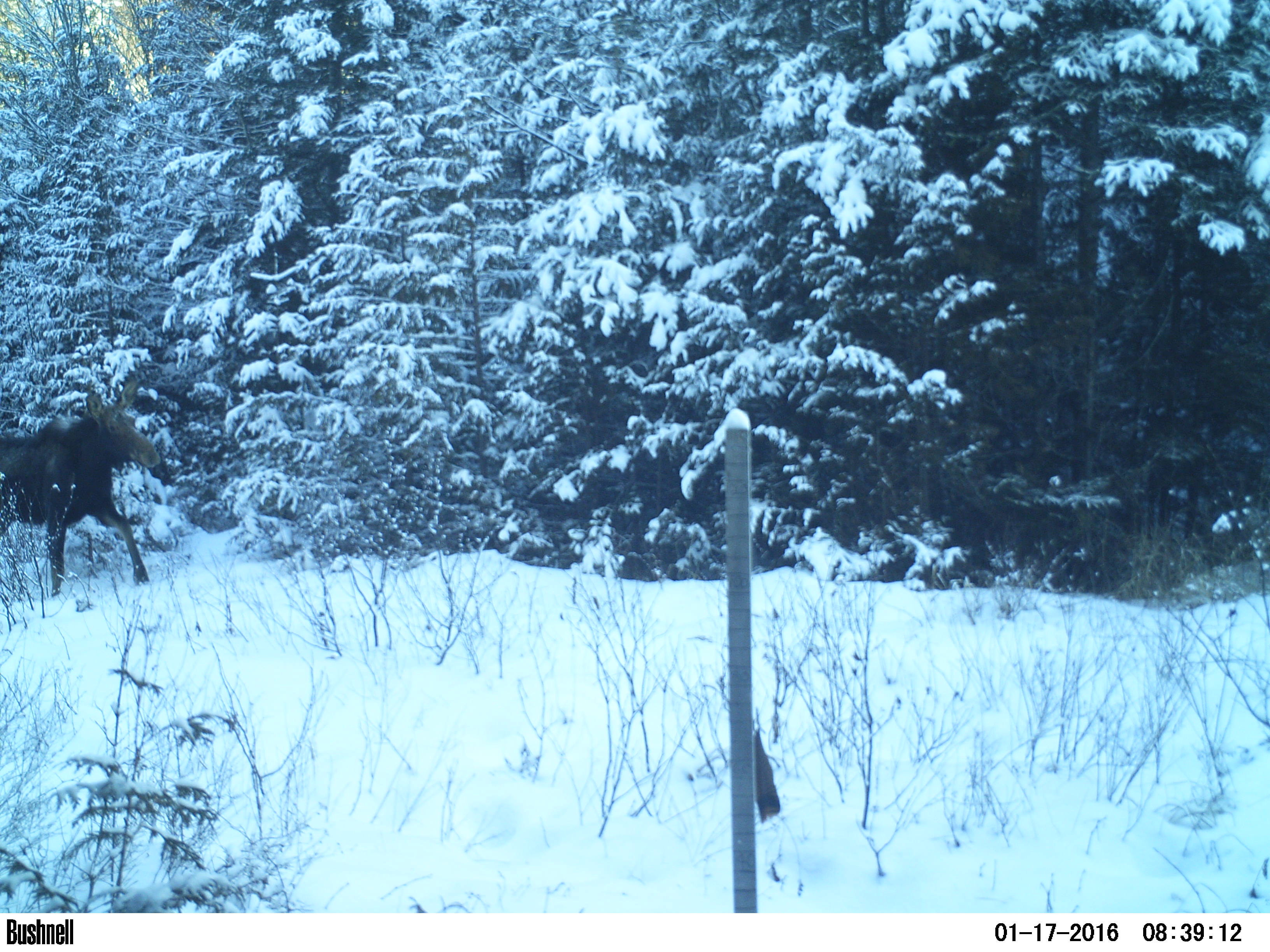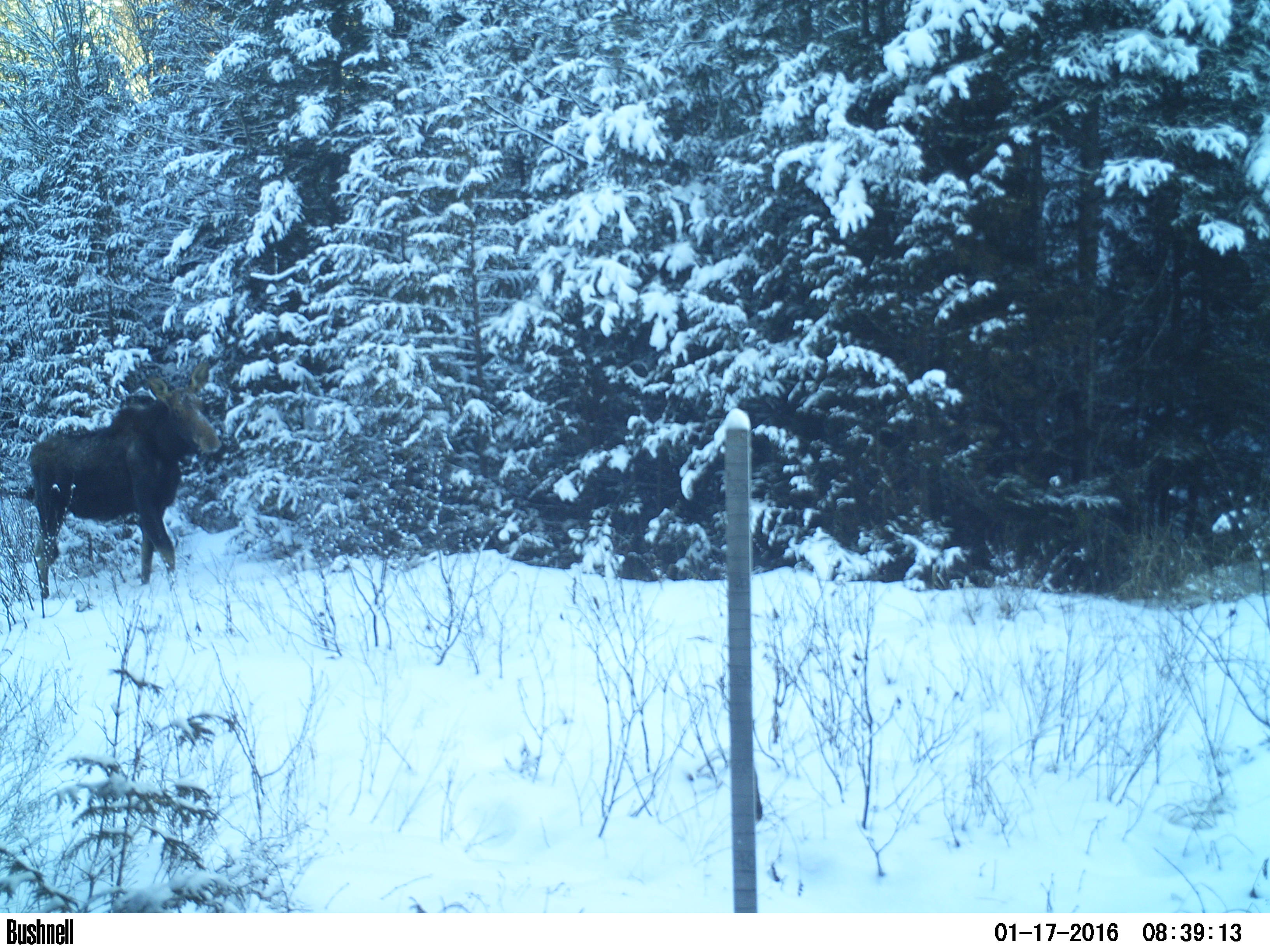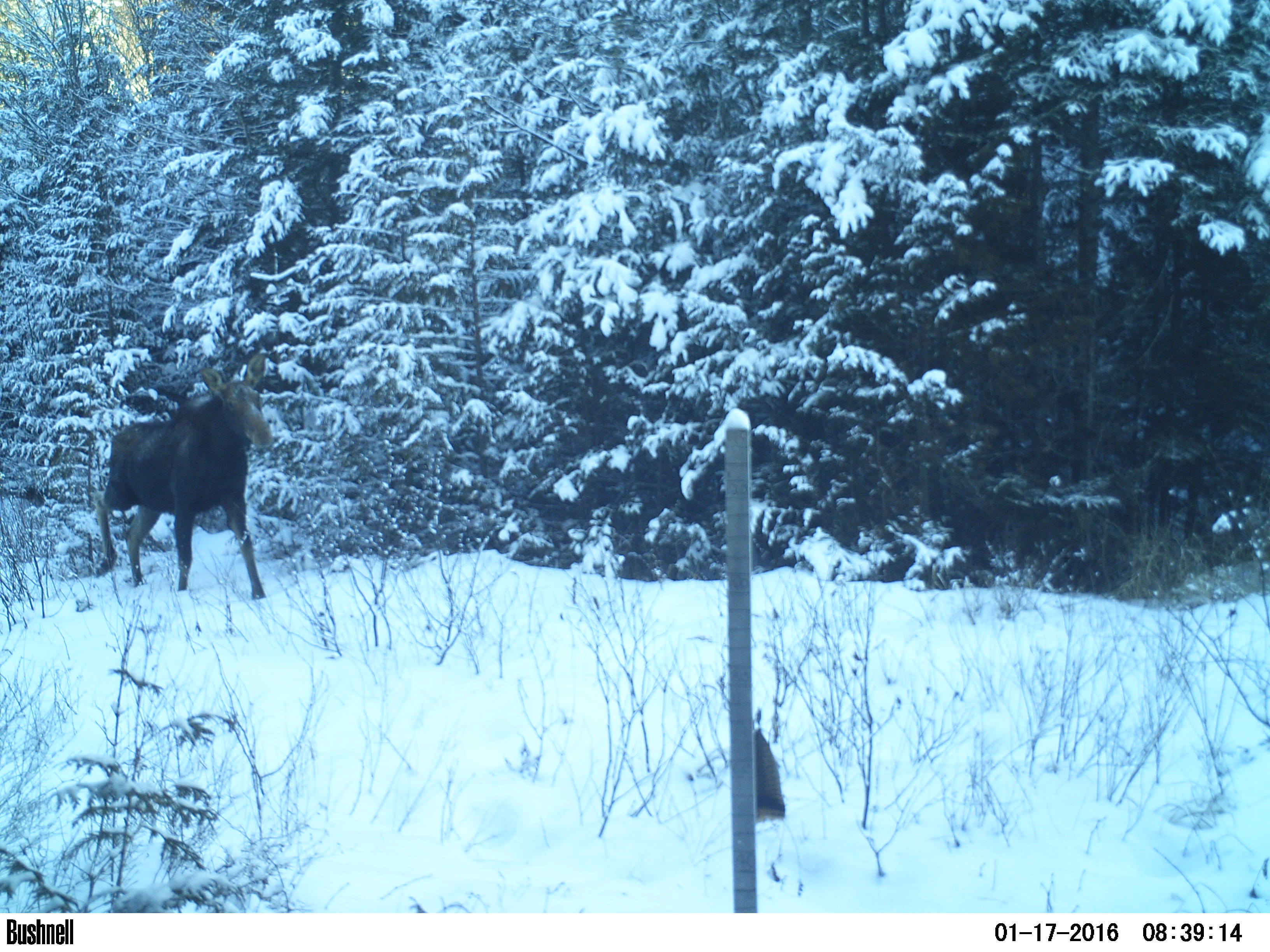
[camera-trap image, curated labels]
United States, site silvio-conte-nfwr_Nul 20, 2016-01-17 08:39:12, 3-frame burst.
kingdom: Animalia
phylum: Chordata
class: Mammalia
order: Artiodactyla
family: Cervidae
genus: Alces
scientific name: Alces alces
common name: moose